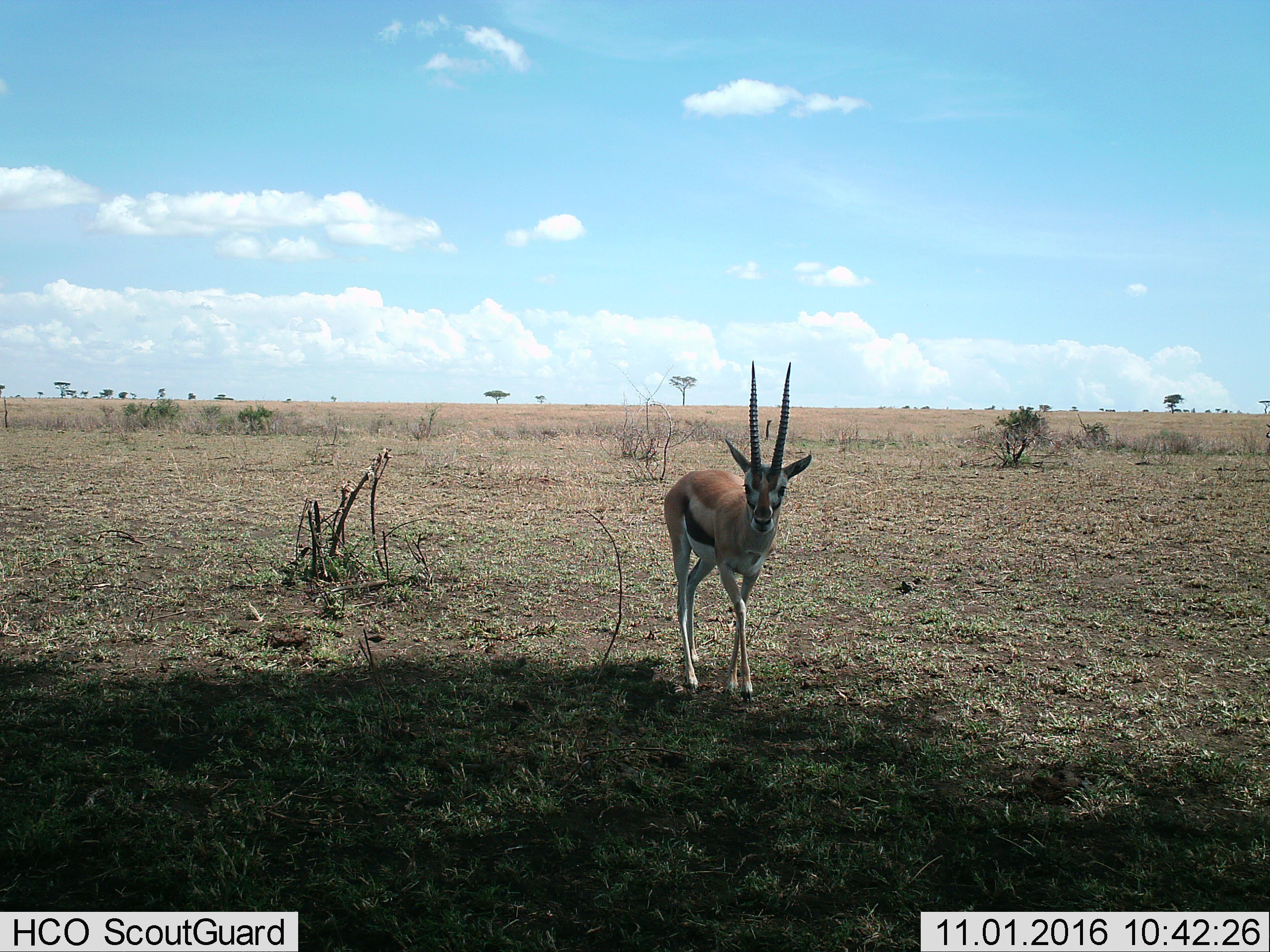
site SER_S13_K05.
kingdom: Animalia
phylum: Chordata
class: Mammalia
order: Artiodactyla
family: Bovidae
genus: Eudorcas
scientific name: Eudorcas thomsonii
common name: thomson's gazelle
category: gazellethomsons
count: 1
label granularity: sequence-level